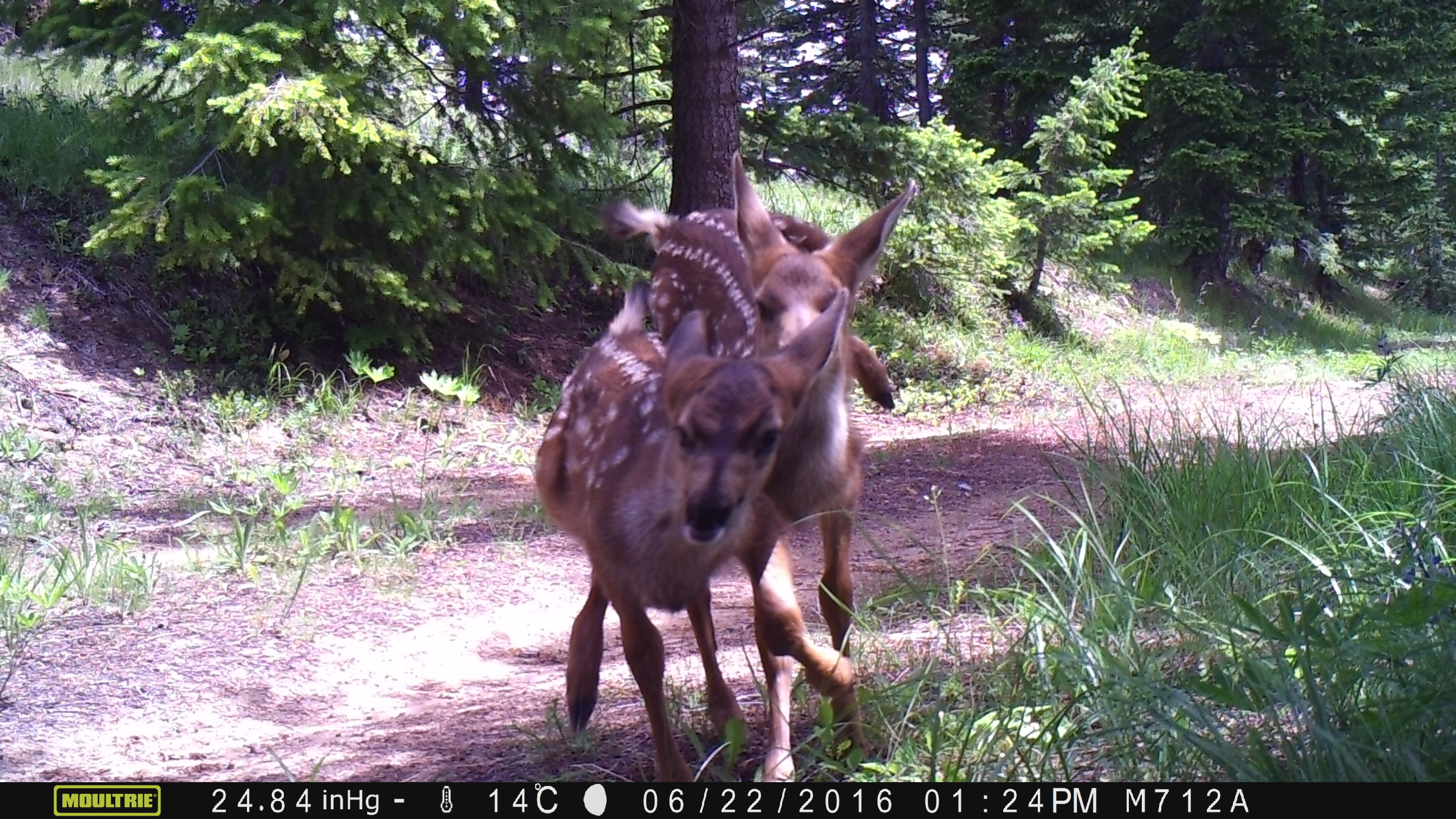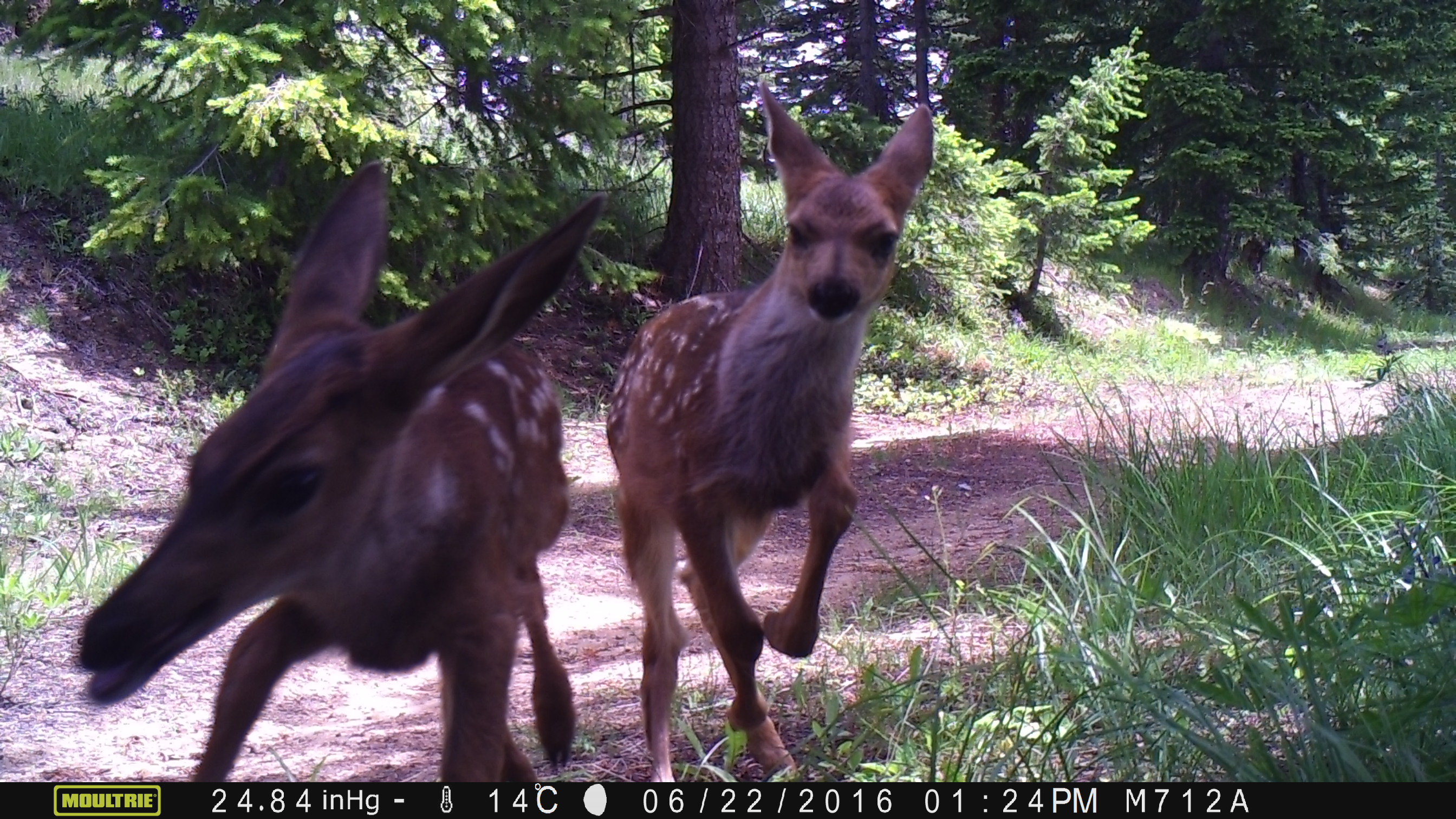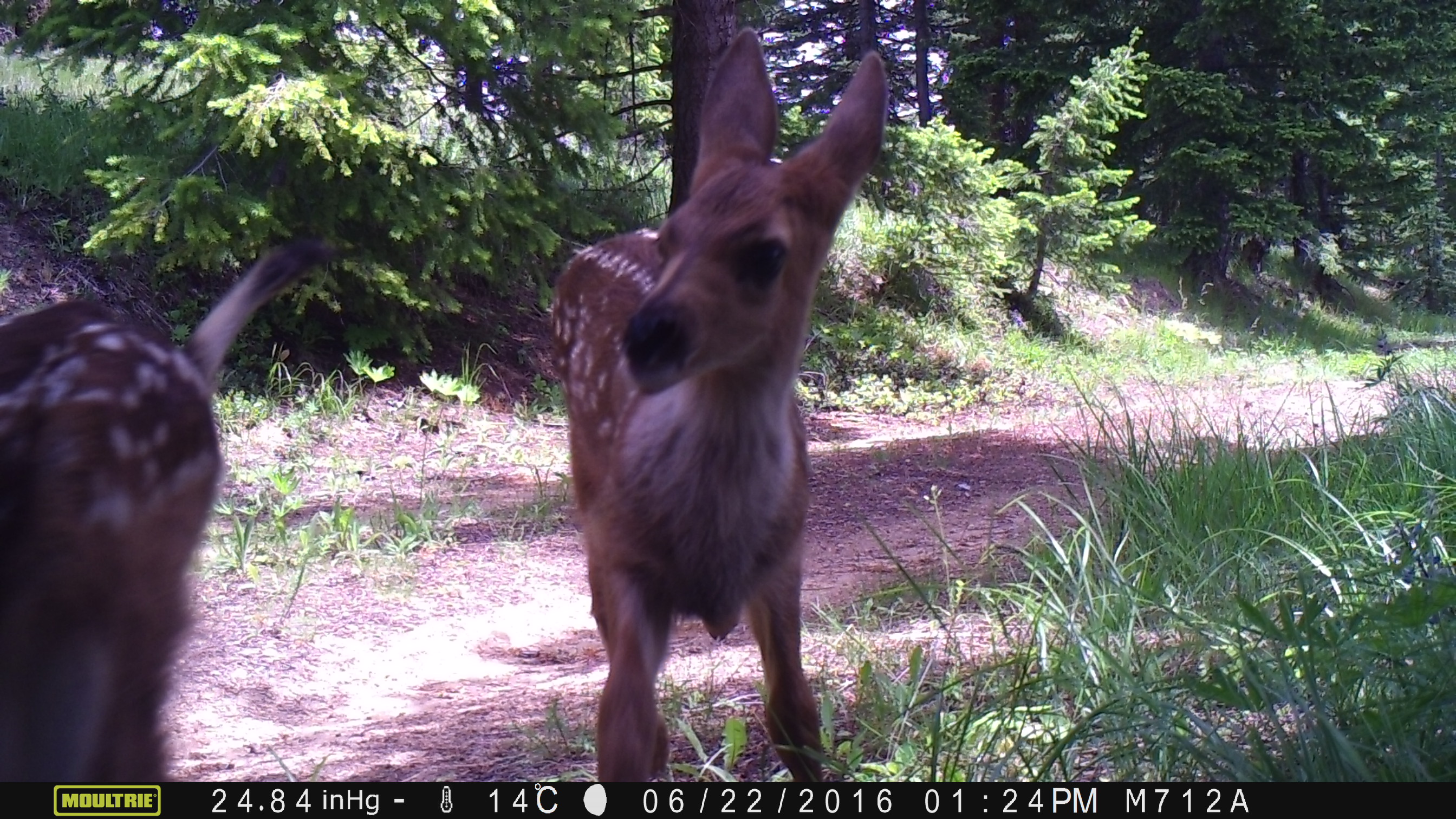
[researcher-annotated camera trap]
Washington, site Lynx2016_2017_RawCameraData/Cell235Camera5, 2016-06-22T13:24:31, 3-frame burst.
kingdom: Animalia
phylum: Chordata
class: Mammalia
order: Artiodactyla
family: Cervidae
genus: Odocoileus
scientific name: Odocoileus hemionus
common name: mule deer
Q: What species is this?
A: Odocoileus hemionus (mule deer).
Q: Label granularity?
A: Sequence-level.